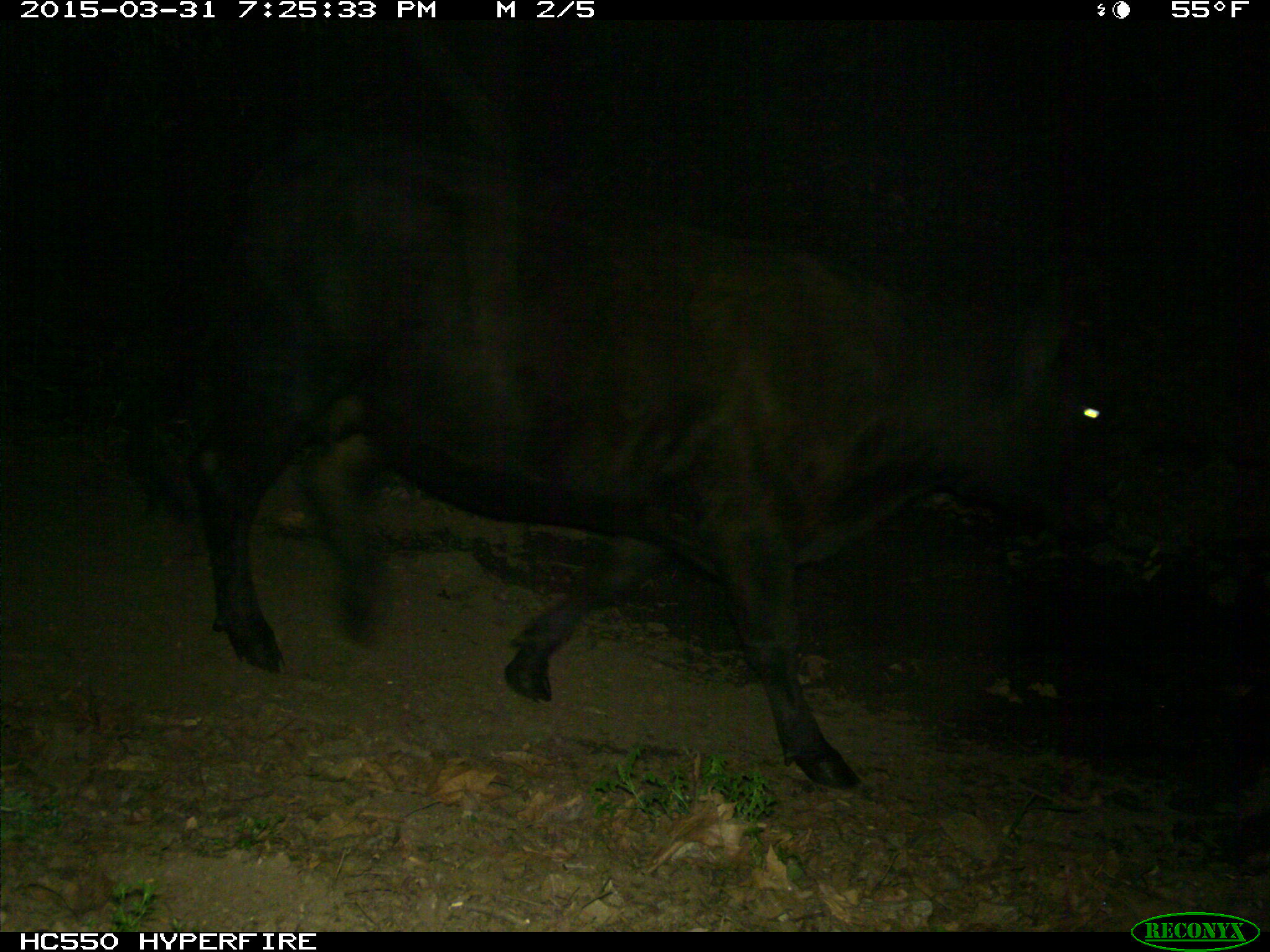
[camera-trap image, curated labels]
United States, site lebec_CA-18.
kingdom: Animalia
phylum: Chordata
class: Mammalia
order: Artiodactyla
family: Bovidae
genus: Bos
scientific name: Bos taurus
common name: domestic cow